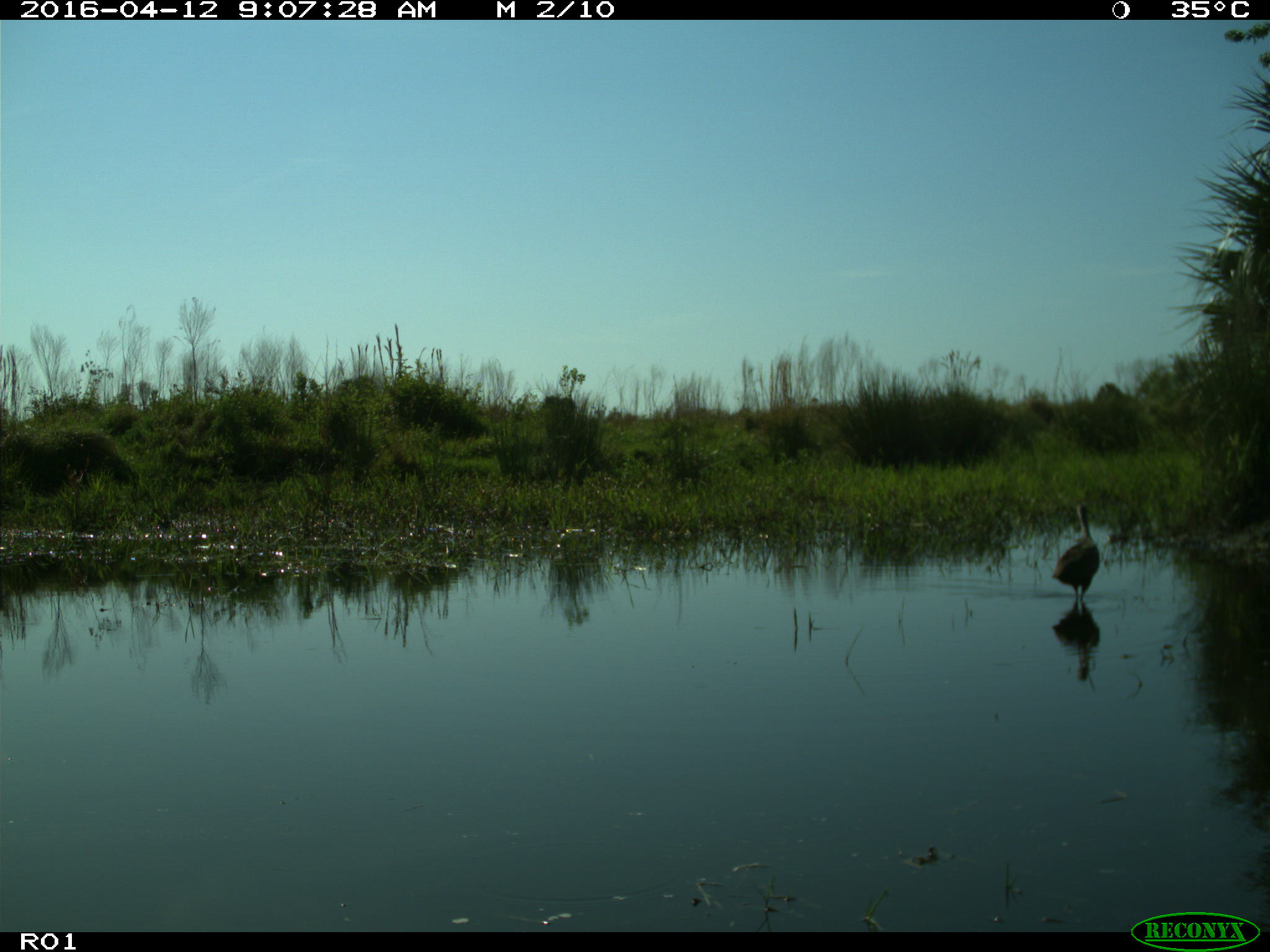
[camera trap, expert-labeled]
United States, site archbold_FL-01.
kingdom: Animalia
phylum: Chordata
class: Aves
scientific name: Aves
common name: birds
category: unidentified bird